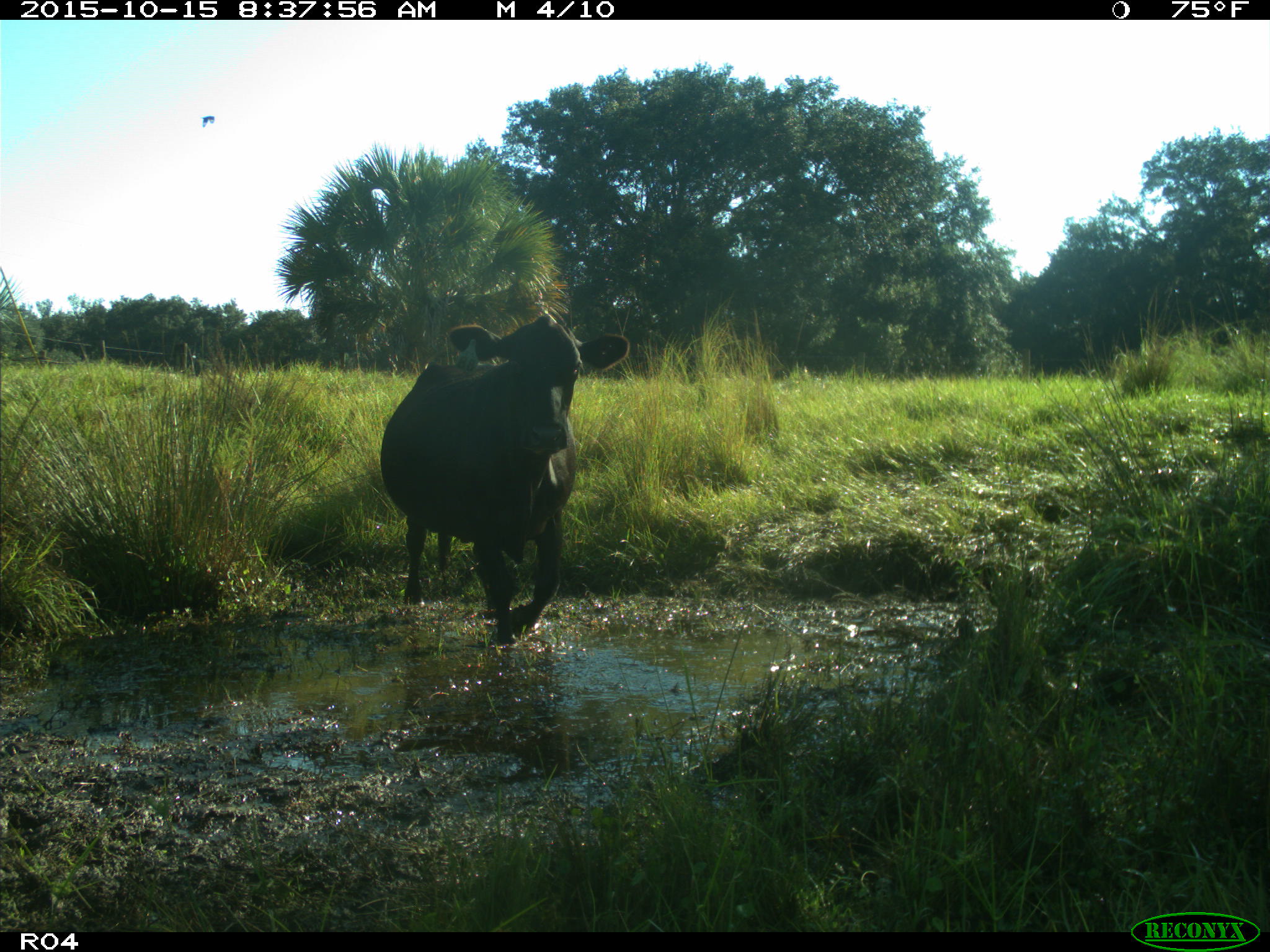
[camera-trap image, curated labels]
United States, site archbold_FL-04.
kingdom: Animalia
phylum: Chordata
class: Mammalia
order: Artiodactyla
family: Bovidae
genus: Bos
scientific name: Bos taurus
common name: domestic cow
Bos taurus (domestic cow).